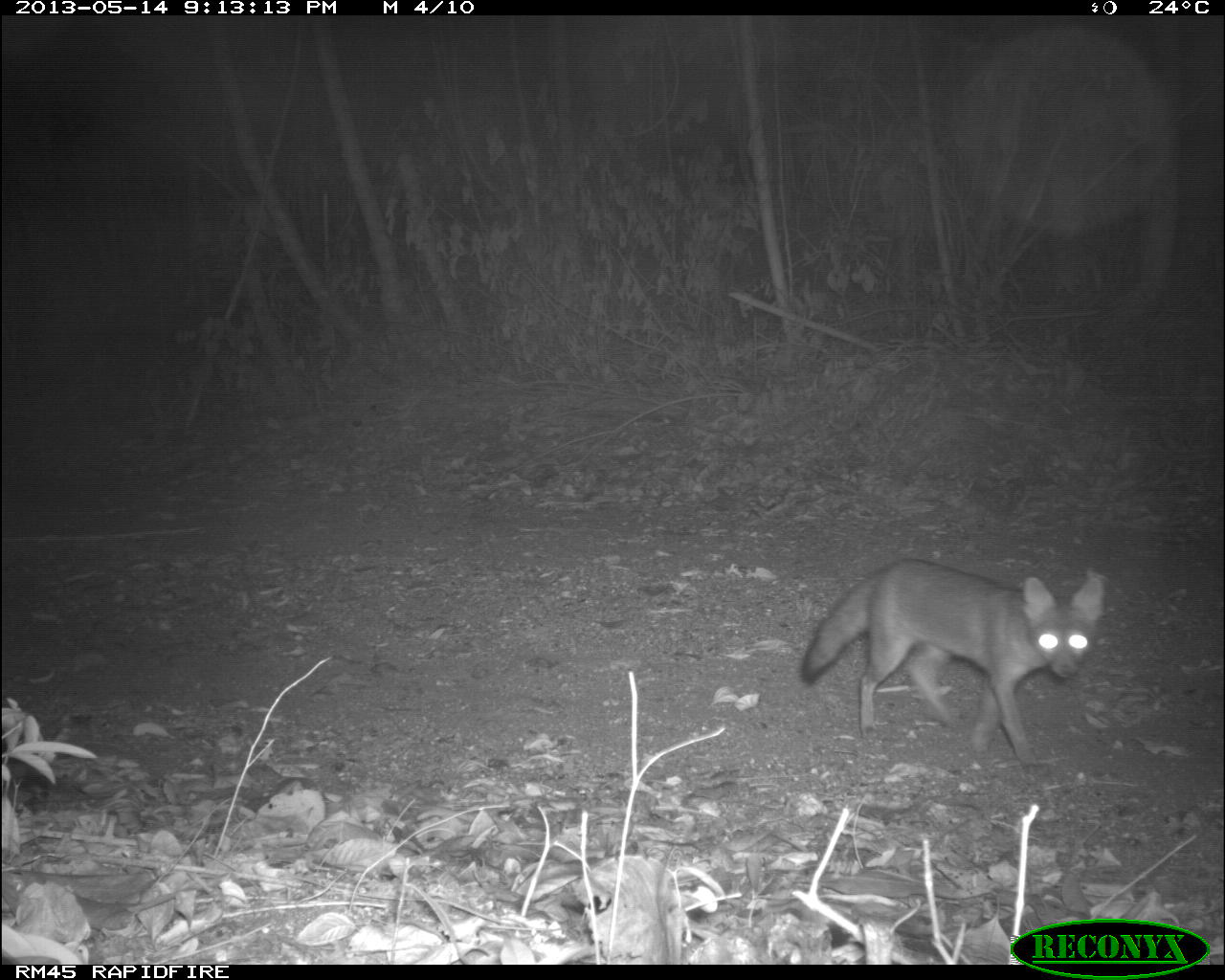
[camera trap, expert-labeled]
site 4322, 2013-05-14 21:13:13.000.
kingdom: Animalia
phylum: Chordata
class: Mammalia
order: Carnivora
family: Canidae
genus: Urocyon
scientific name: Urocyon cinereoargenteus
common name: gray fox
Urocyon cinereoargenteus (gray fox), count 1.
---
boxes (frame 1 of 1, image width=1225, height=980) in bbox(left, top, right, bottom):
urocyon cinereoargenteus: bbox(800, 554, 1104, 779)